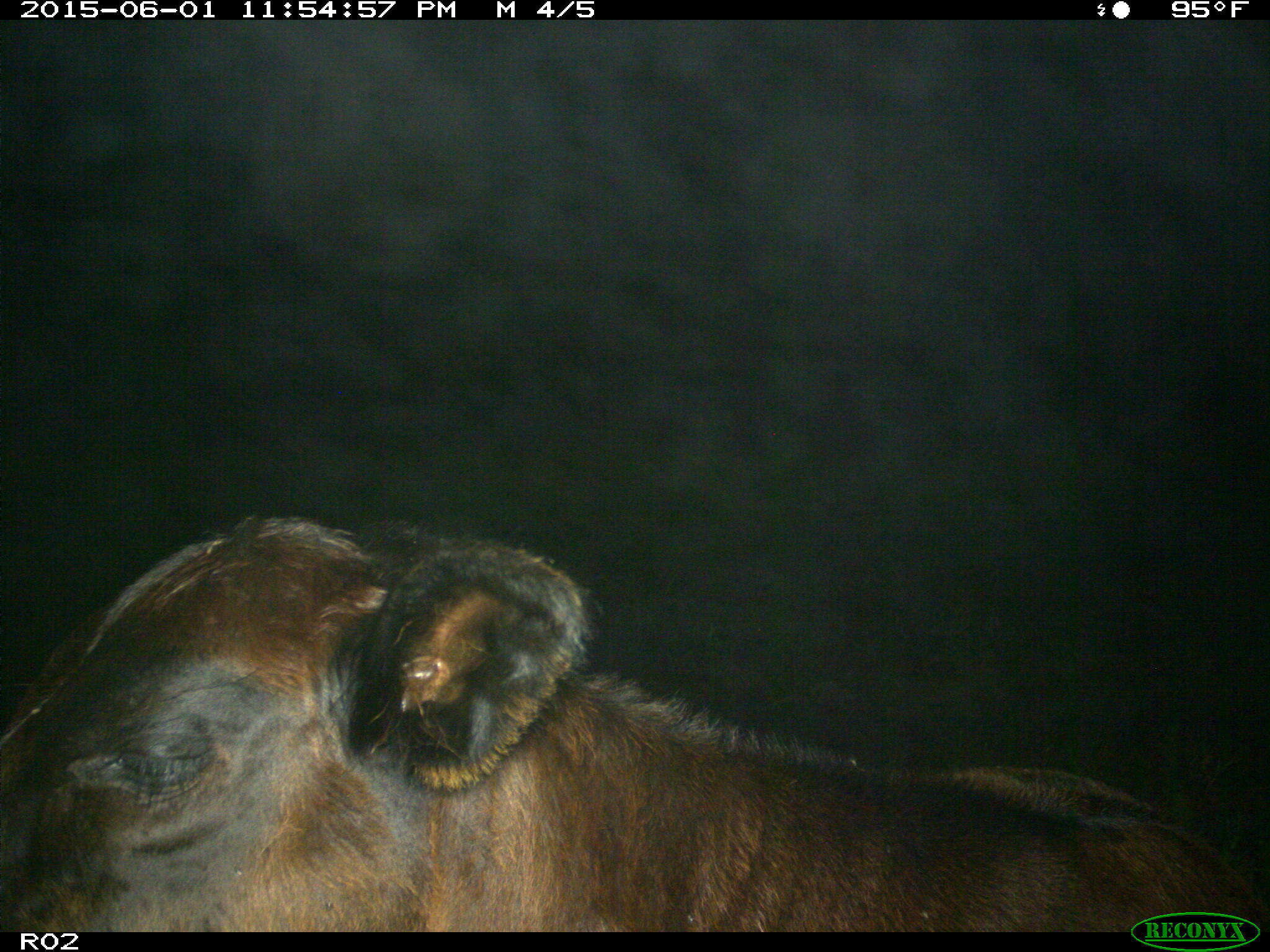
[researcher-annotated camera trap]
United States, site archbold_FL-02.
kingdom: Animalia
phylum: Chordata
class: Mammalia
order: Artiodactyla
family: Bovidae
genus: Bos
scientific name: Bos taurus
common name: domestic cow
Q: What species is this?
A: Bos taurus (domestic cow).